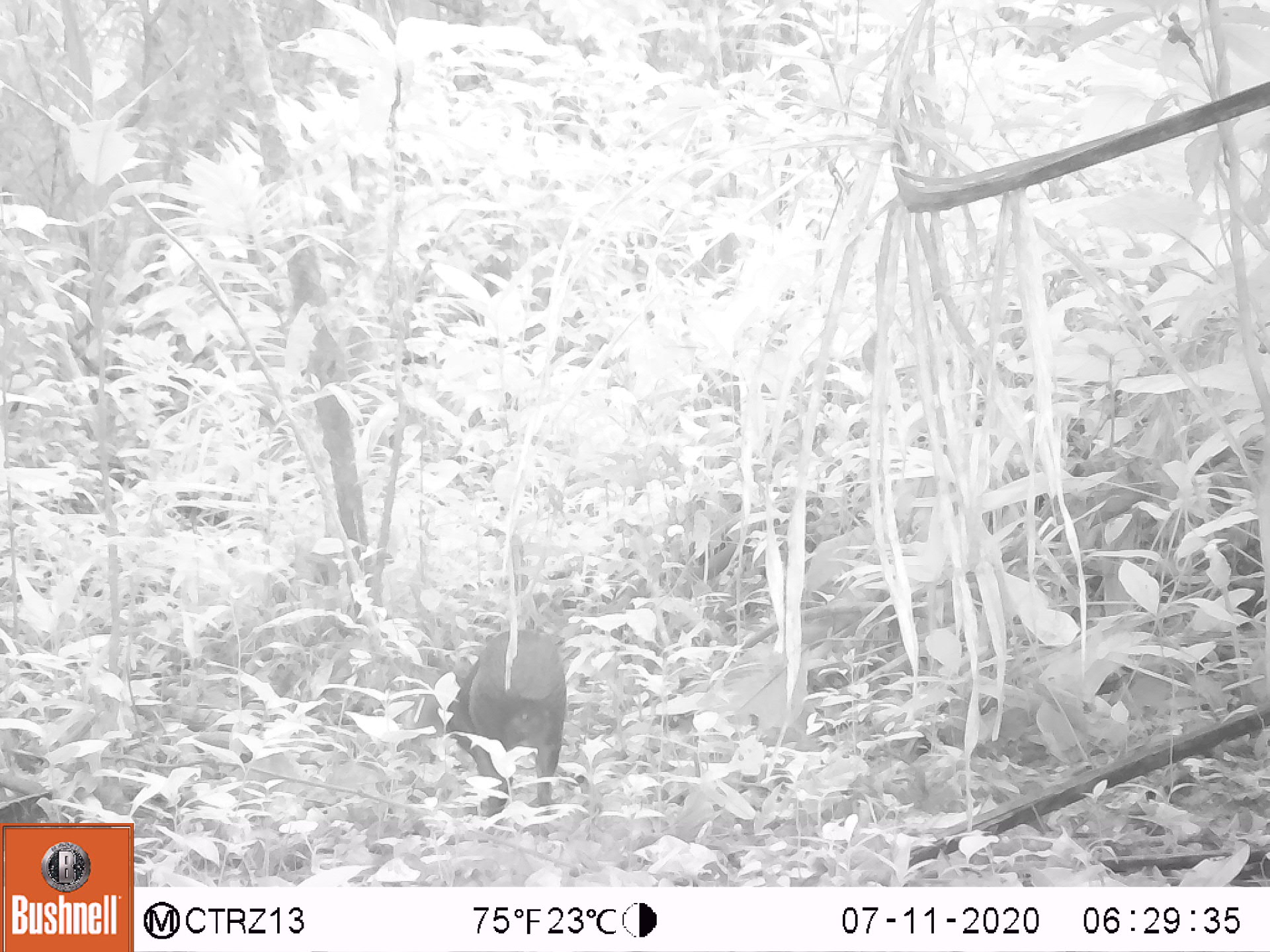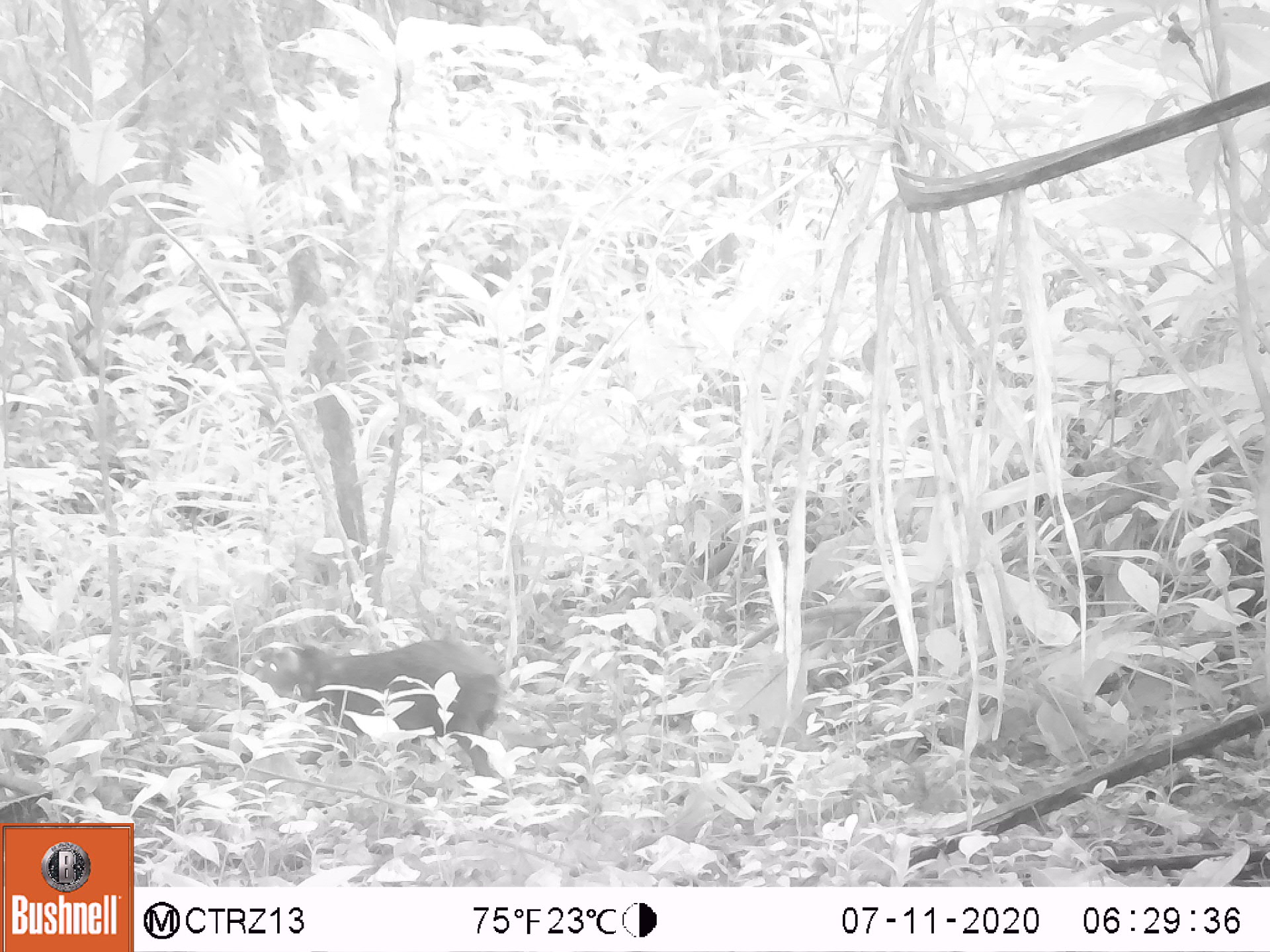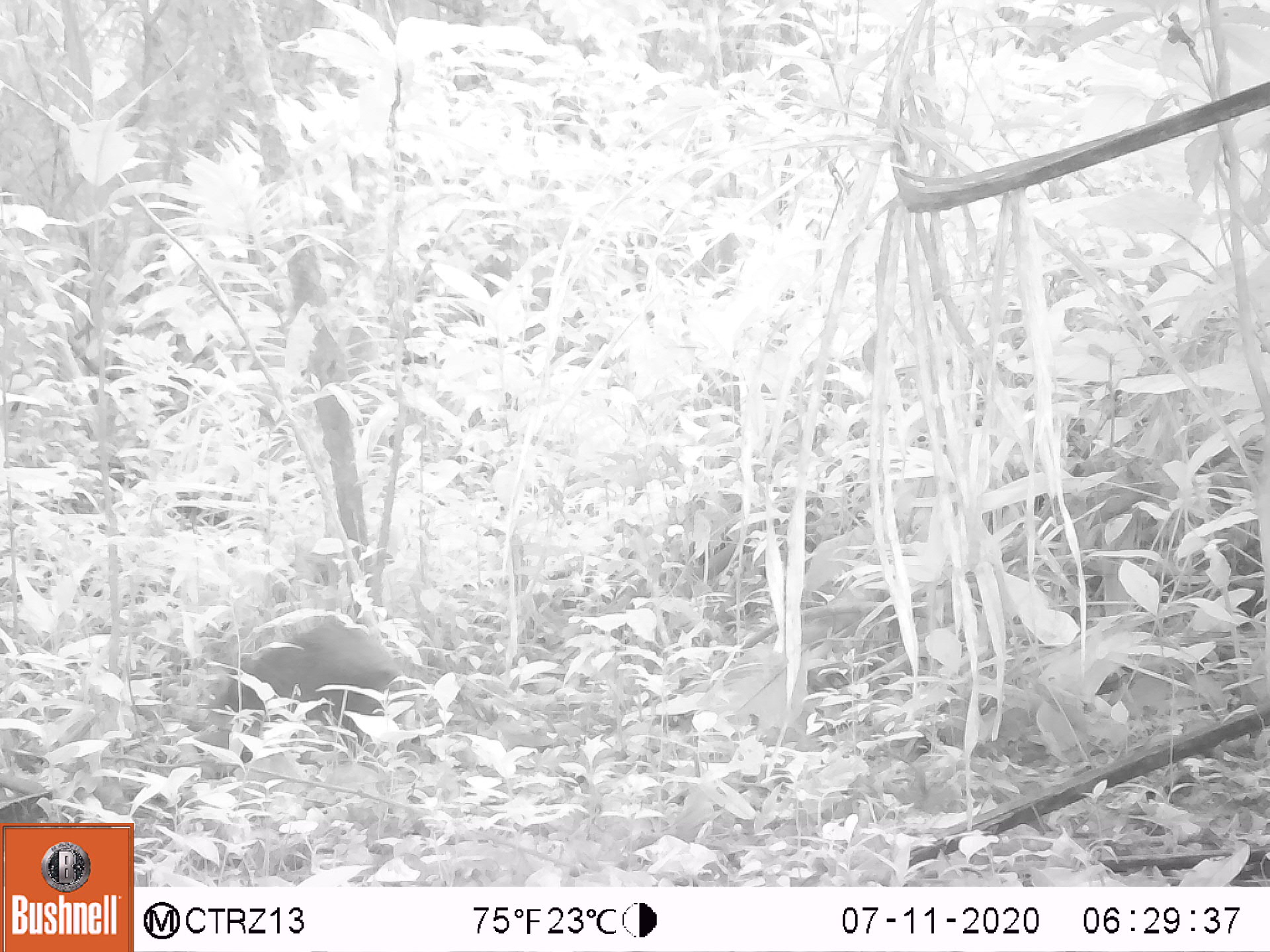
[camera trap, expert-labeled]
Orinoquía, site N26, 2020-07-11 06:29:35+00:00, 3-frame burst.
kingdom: Animalia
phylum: Chordata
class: Mammalia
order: Rodentia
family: Dasyproctidae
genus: Dasyprocta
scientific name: Dasyprocta fuliginosa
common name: black agouti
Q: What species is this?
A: Black agouti (Dasyprocta fuliginosa).